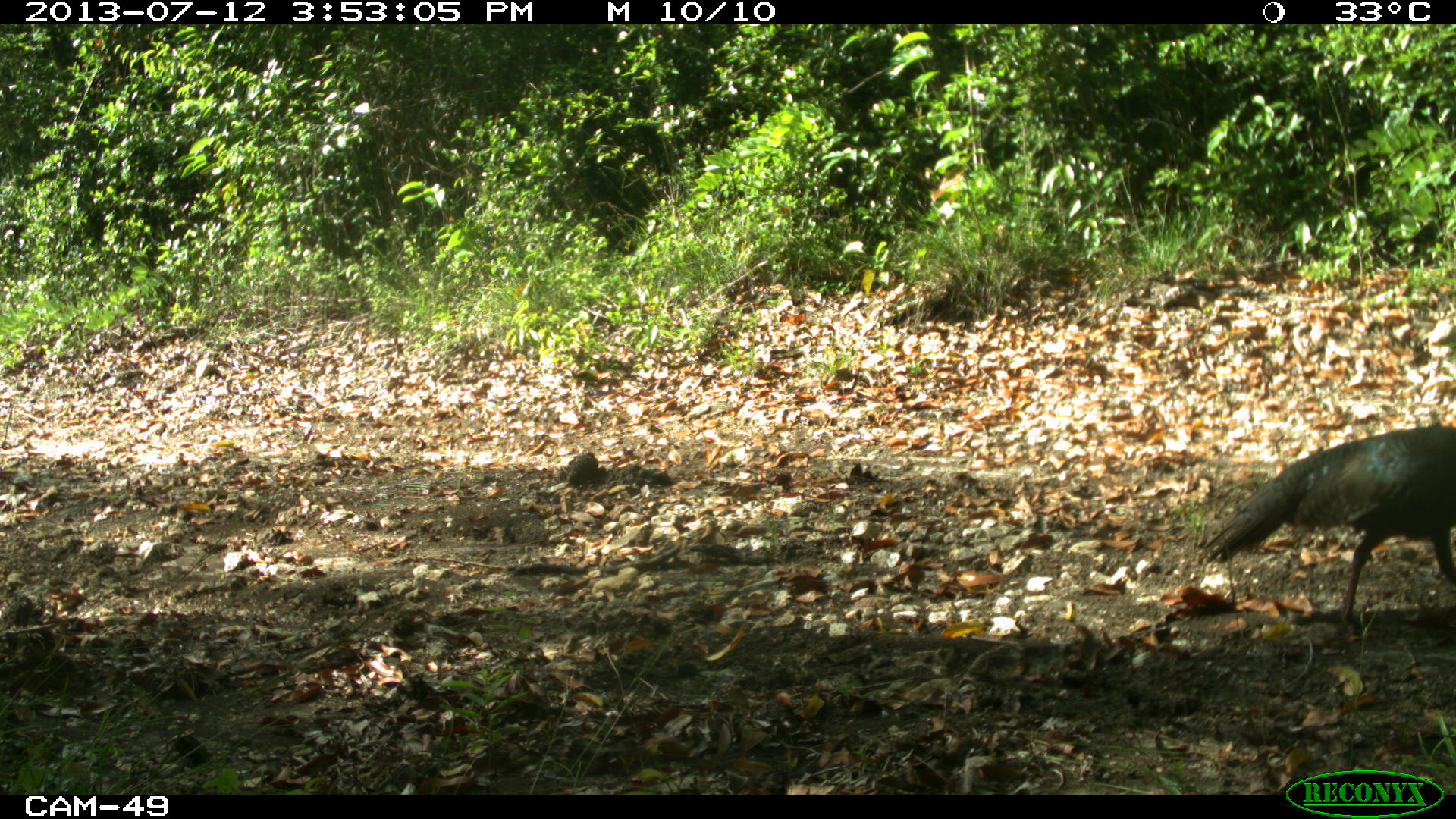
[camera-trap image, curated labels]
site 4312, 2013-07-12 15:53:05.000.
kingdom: Animalia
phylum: Chordata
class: Aves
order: Galliformes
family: Phasianidae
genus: Meleagris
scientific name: Meleagris ocellata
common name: ocellated turkey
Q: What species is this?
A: Meleagris ocellata (ocellated turkey).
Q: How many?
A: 2.